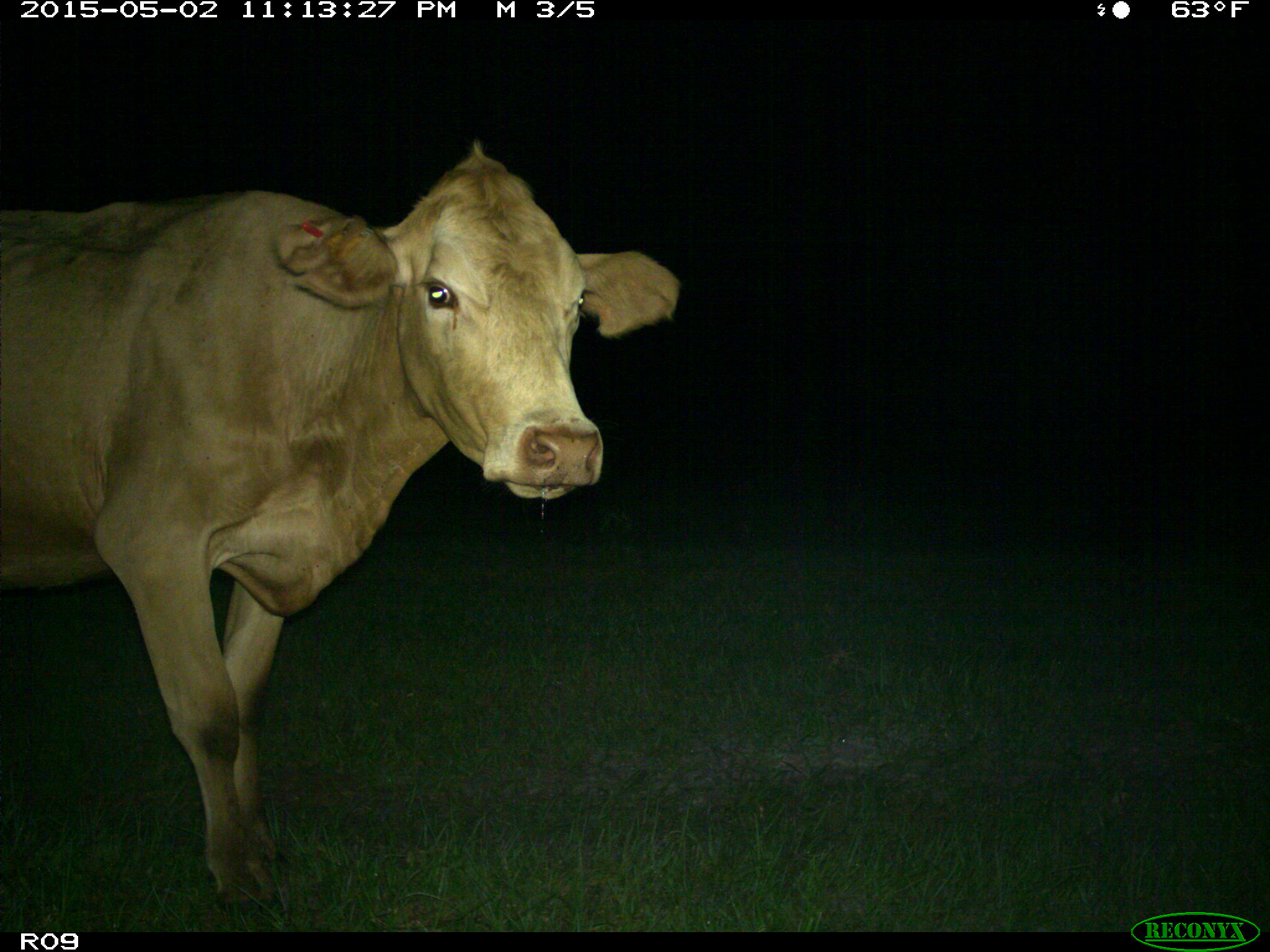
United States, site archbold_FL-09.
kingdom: Animalia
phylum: Chordata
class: Mammalia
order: Artiodactyla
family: Bovidae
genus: Bos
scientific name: Bos taurus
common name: domestic cow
Bos taurus (domestic cow).